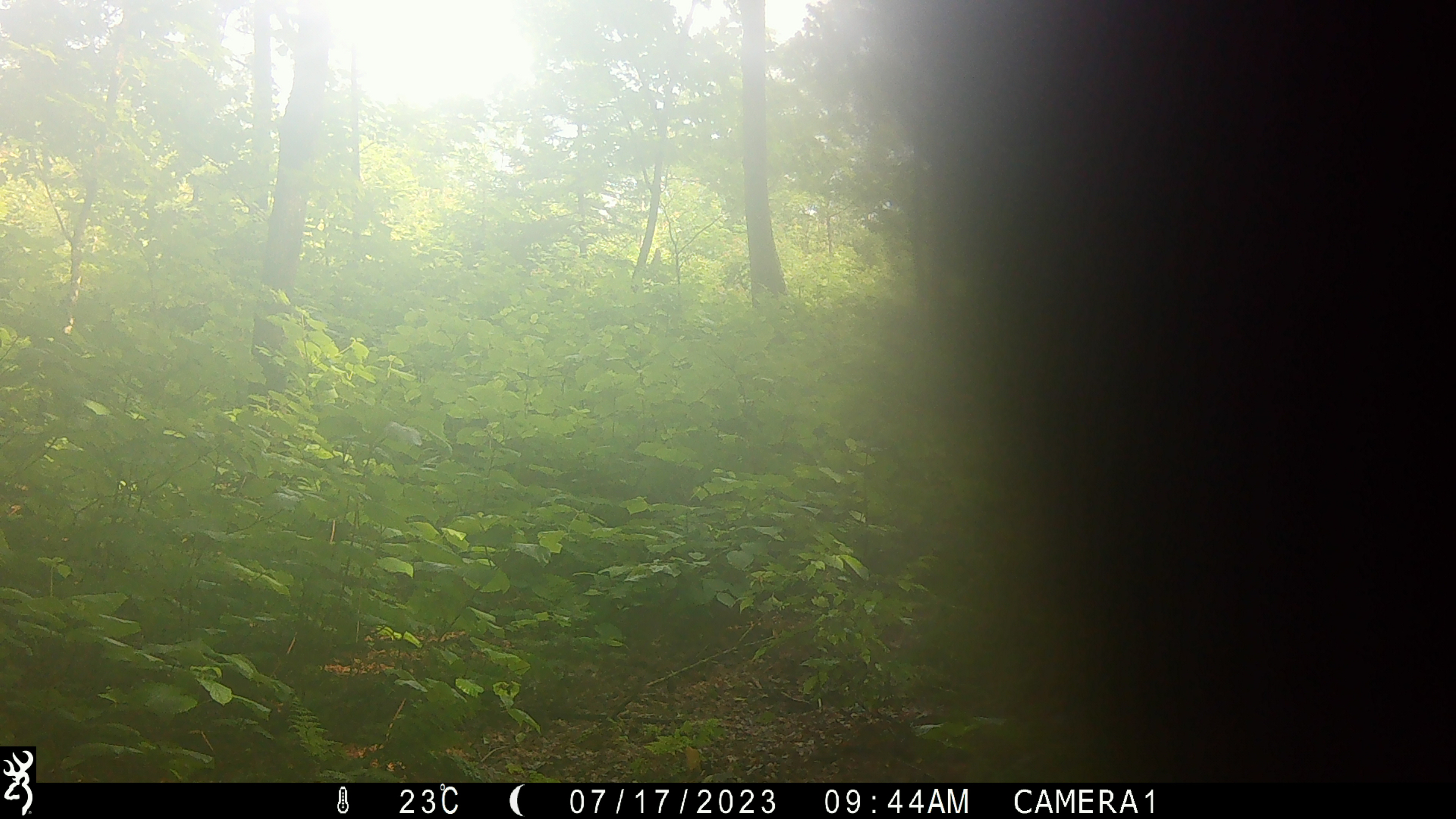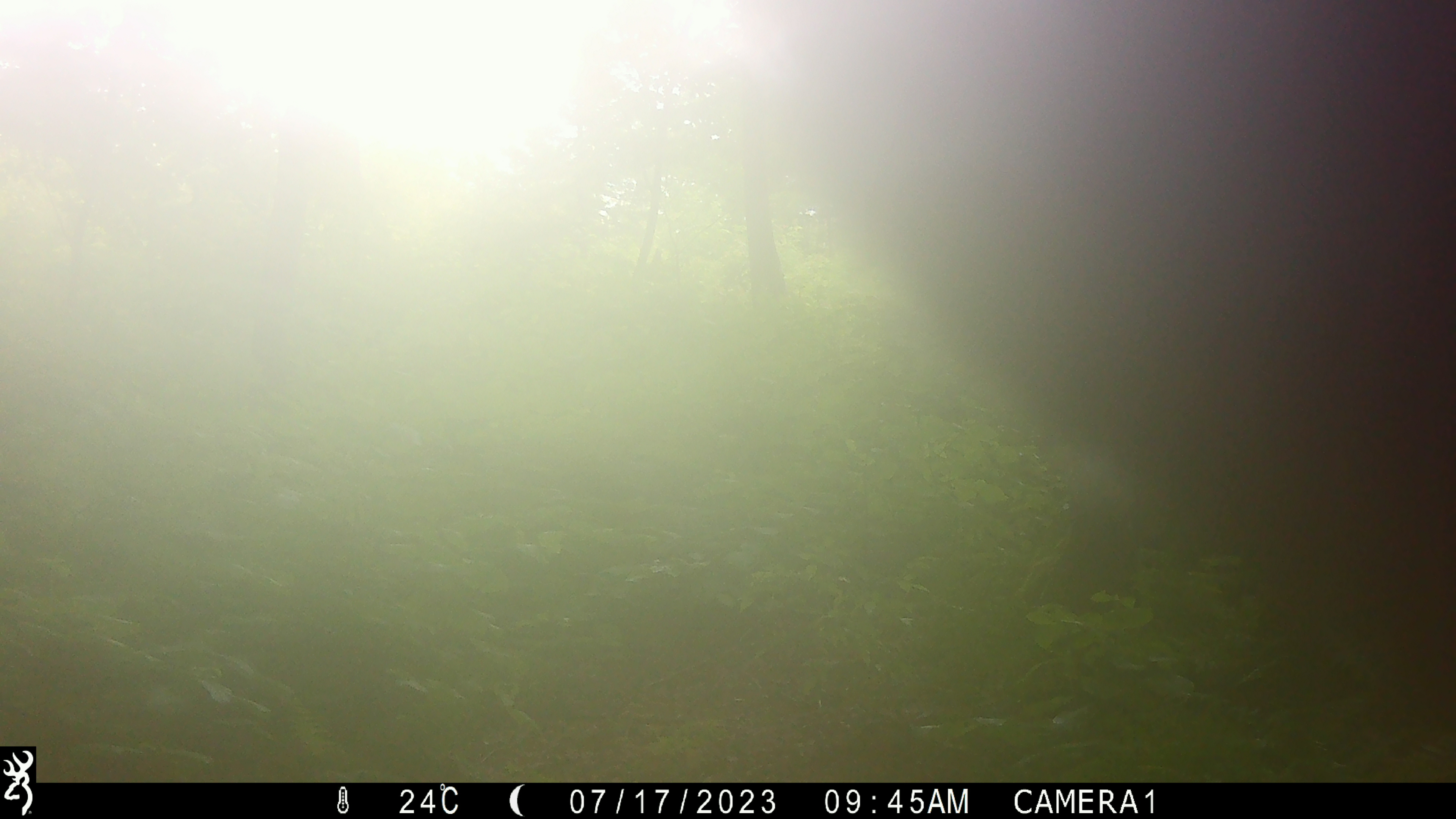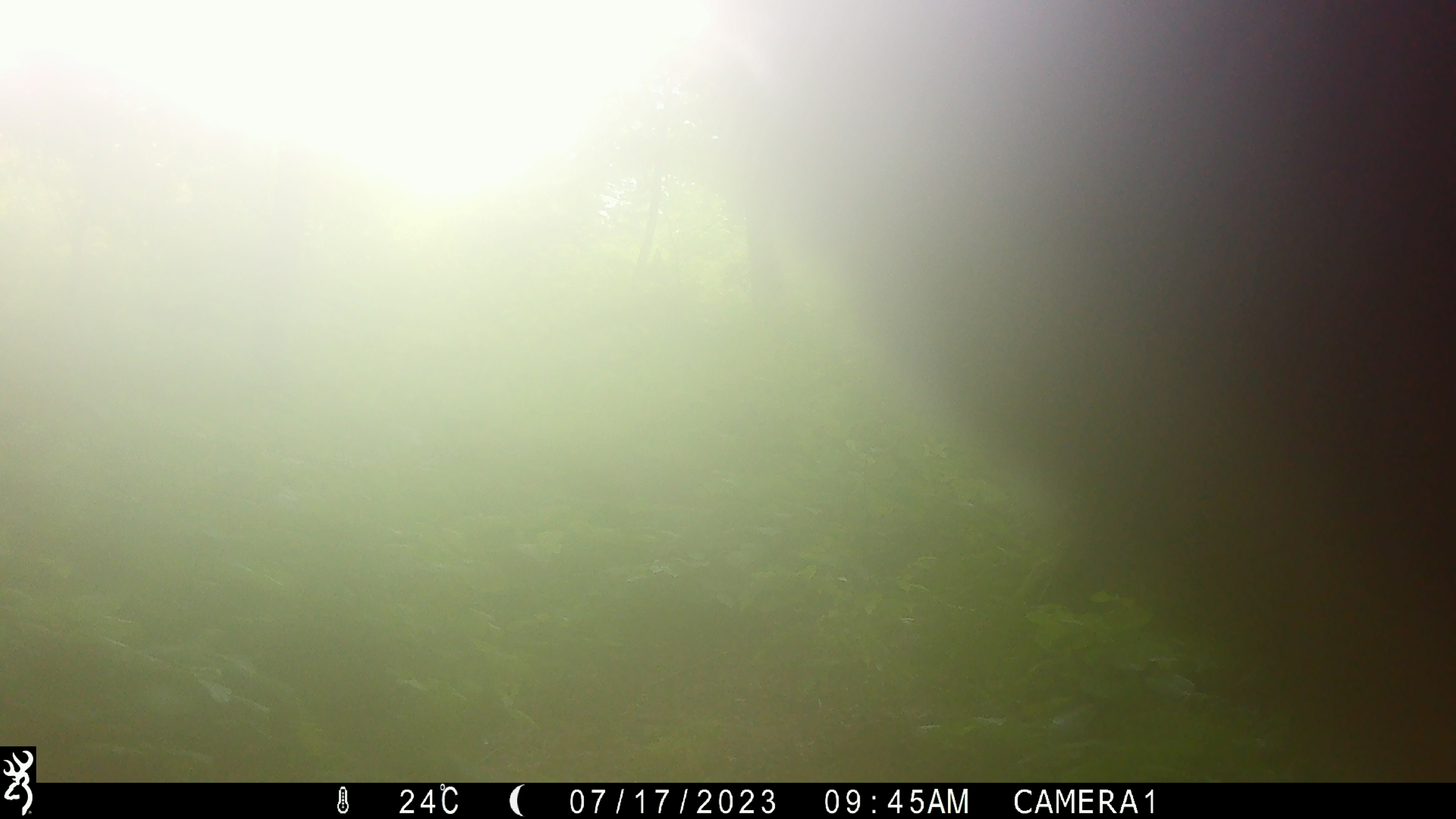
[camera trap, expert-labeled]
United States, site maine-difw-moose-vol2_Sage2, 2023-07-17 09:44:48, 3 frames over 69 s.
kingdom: Animalia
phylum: Chordata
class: Mammalia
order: Artiodactyla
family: Cervidae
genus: Alces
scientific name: Alces alces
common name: moose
Moose (Alces alces).